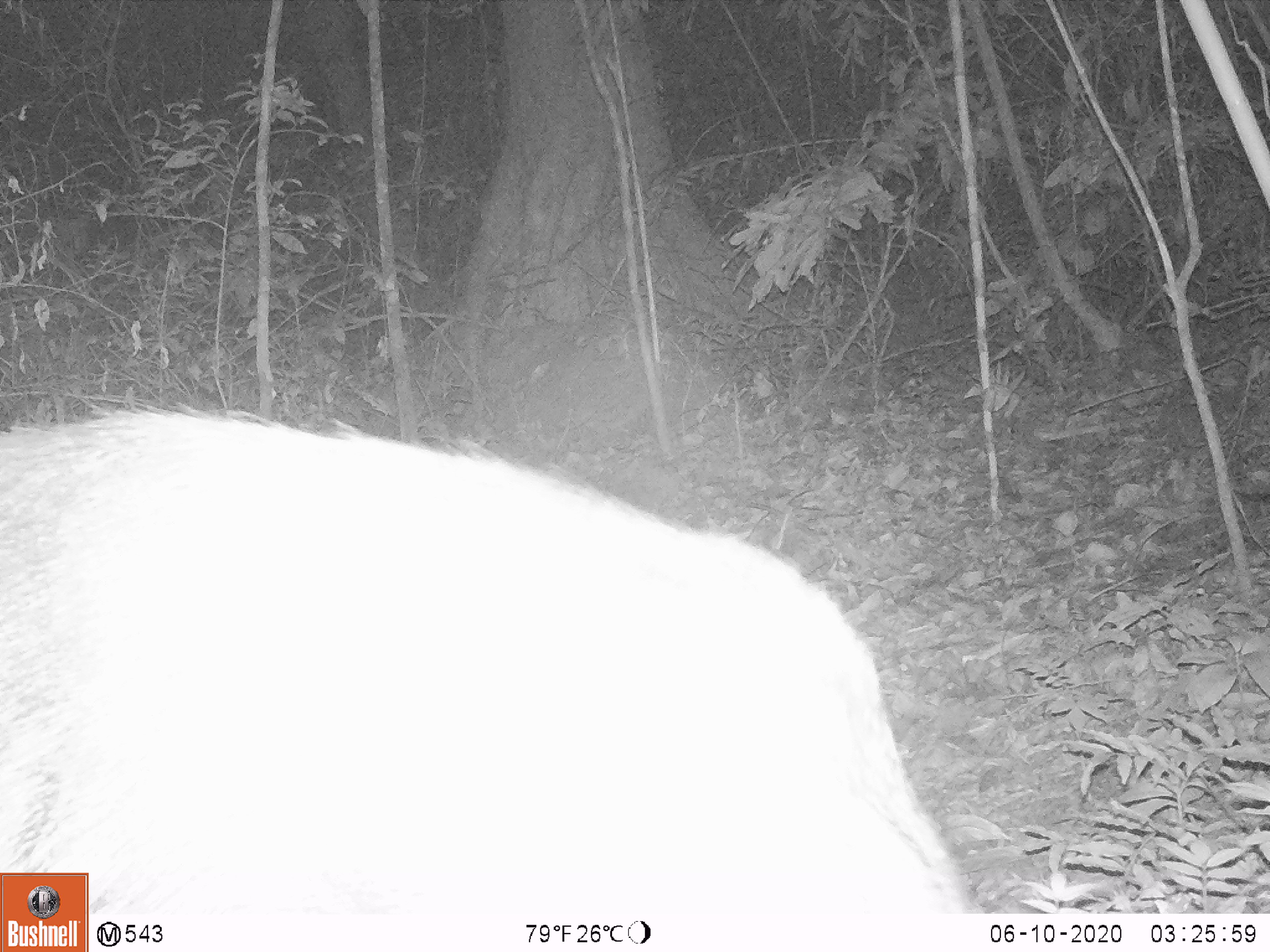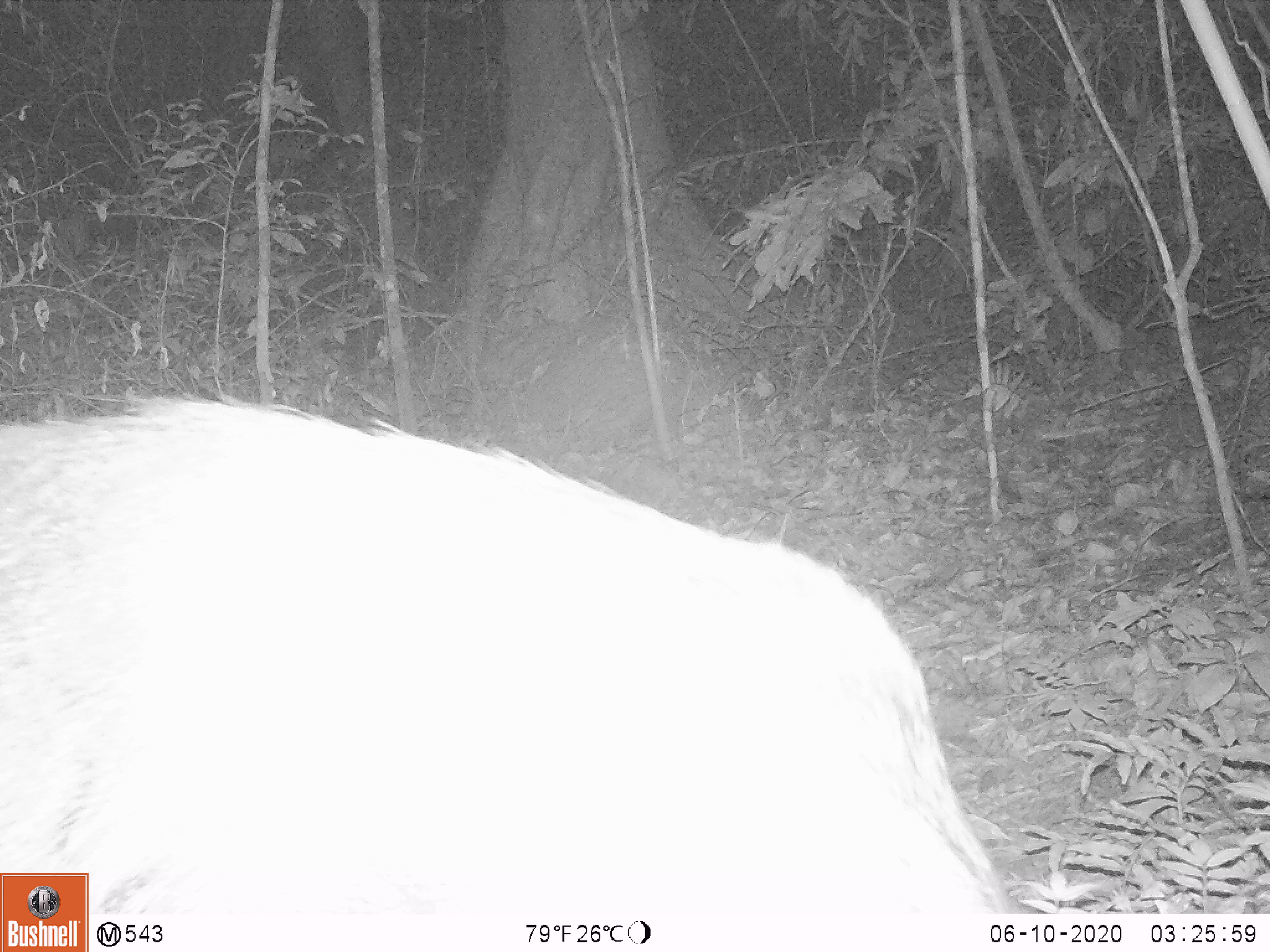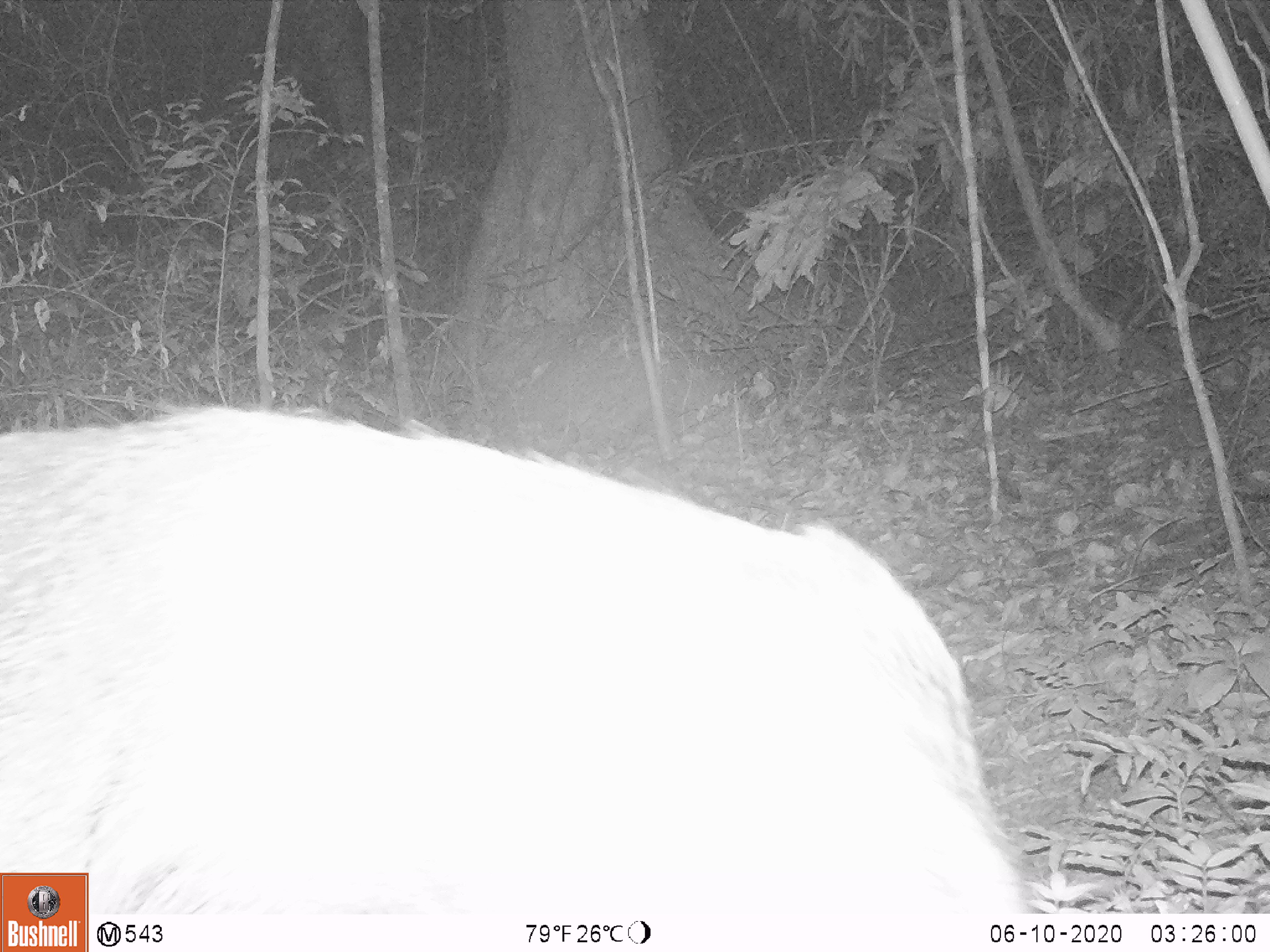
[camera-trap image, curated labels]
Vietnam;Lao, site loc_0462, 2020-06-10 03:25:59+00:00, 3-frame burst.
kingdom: Animalia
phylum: Chordata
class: Mammalia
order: Artiodactyla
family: Suidae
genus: Sus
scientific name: Sus scrofa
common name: eurasian wild pig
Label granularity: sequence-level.